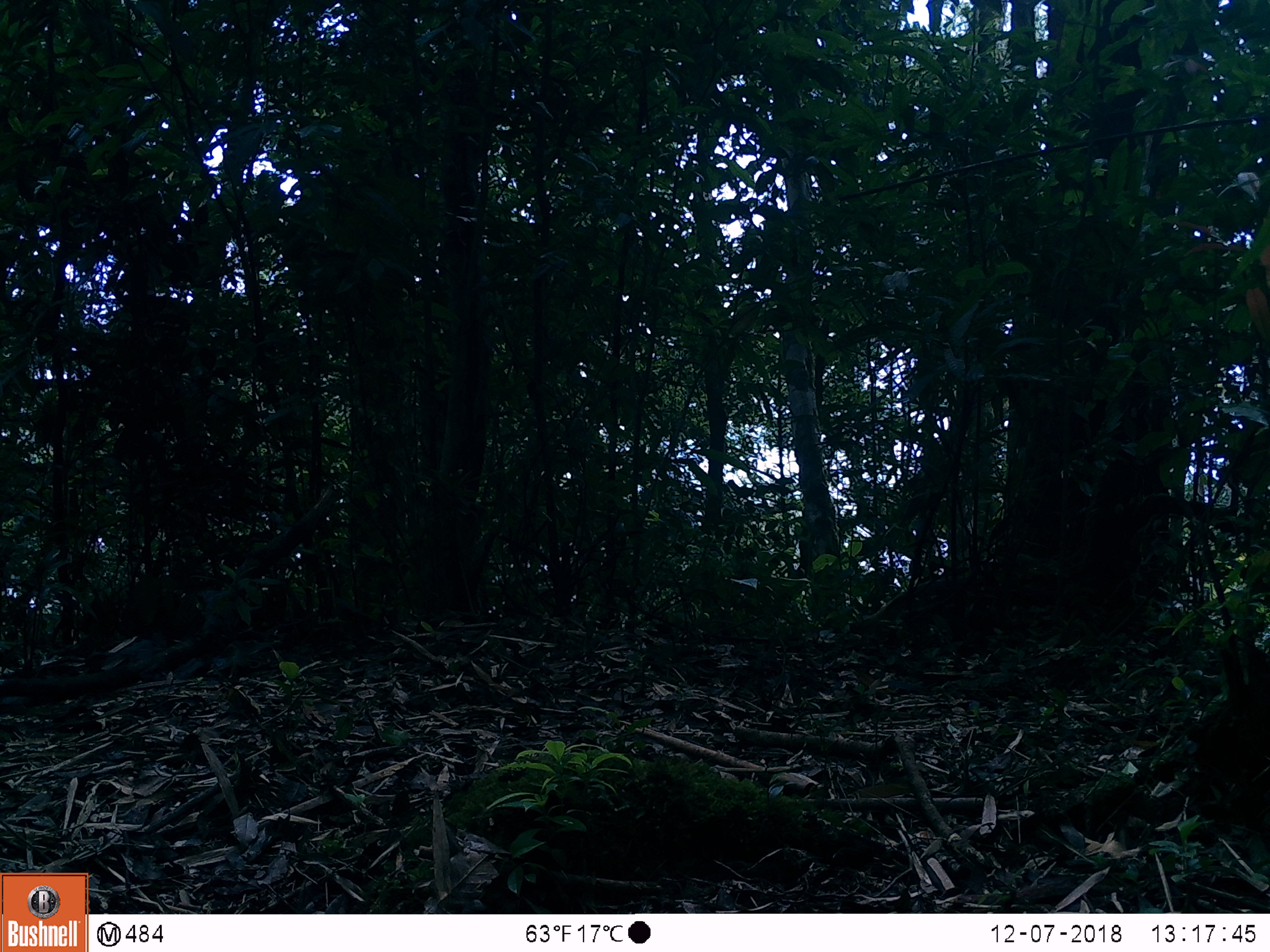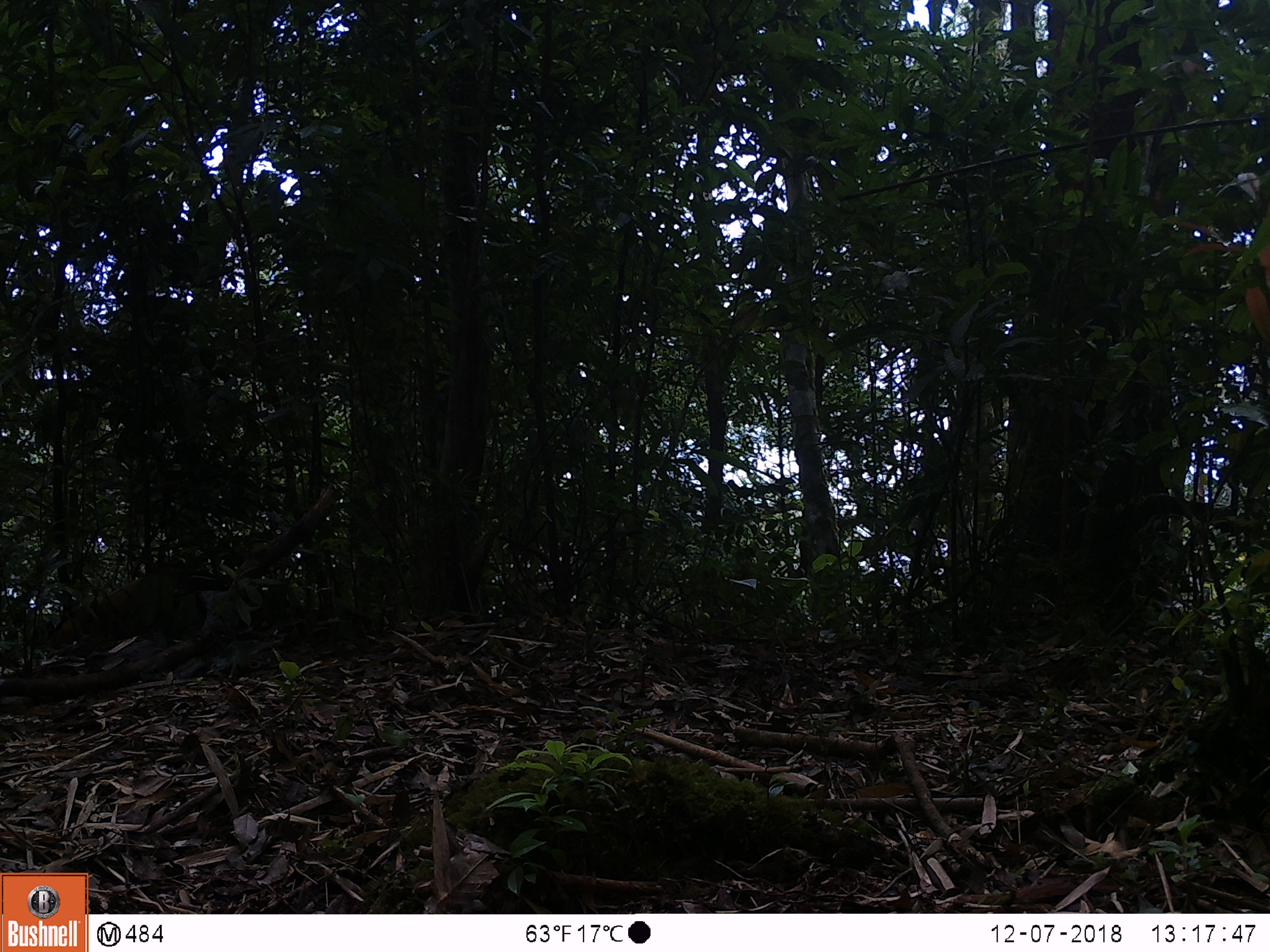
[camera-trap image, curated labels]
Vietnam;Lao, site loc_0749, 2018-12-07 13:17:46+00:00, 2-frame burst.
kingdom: Animalia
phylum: Chordata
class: Mammalia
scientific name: Mammalia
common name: mammal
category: unidentified small mammal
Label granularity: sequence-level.